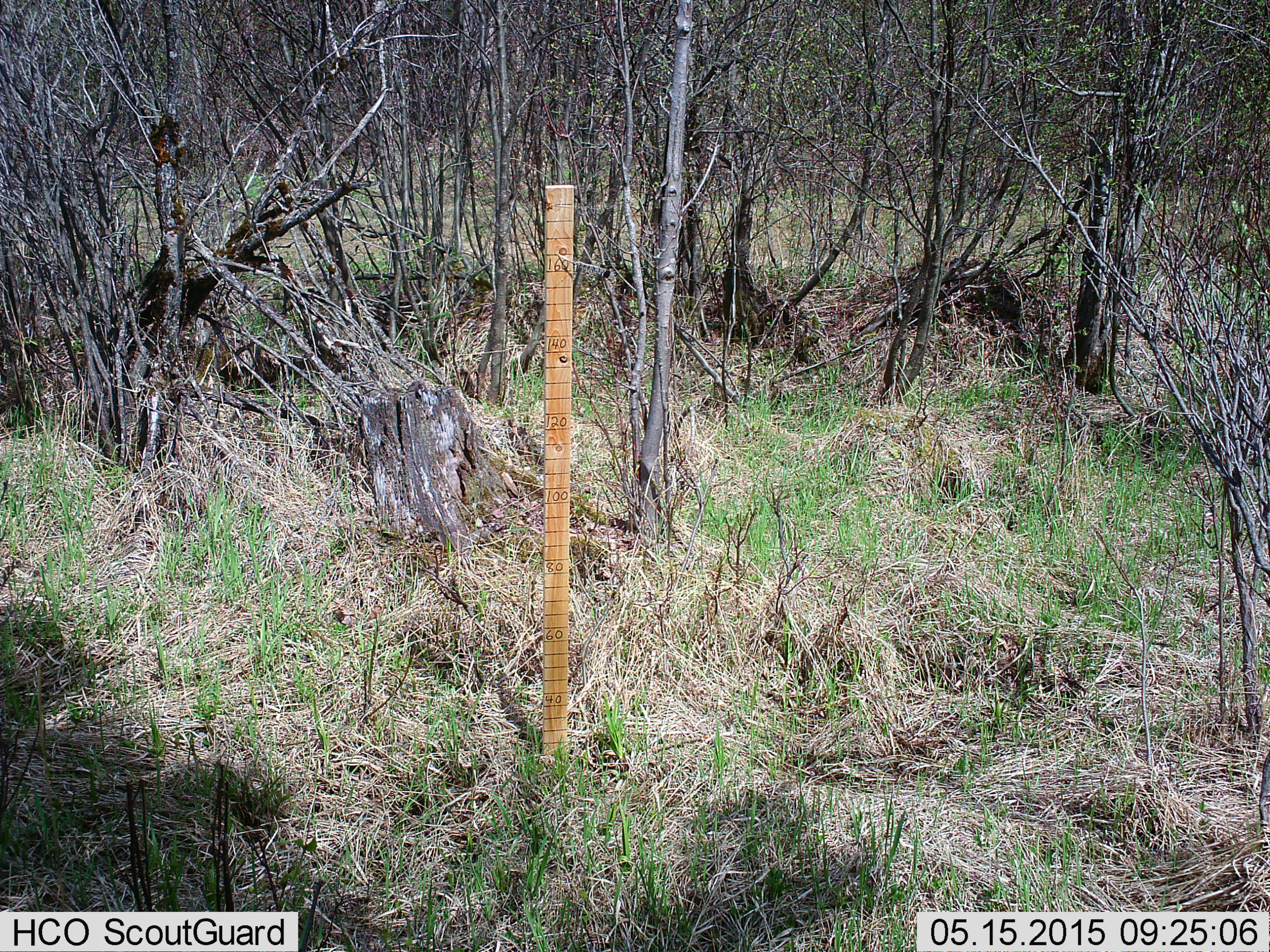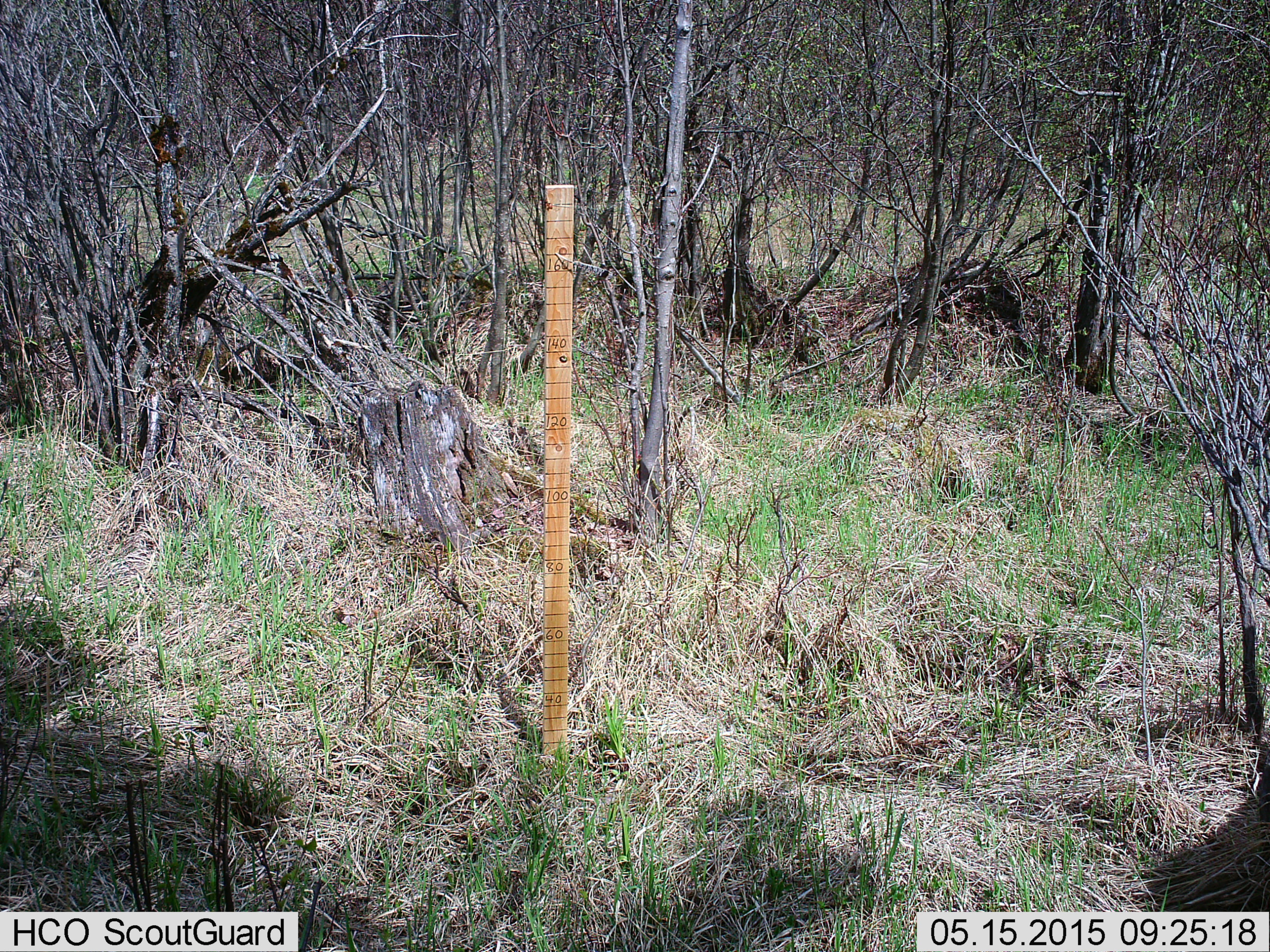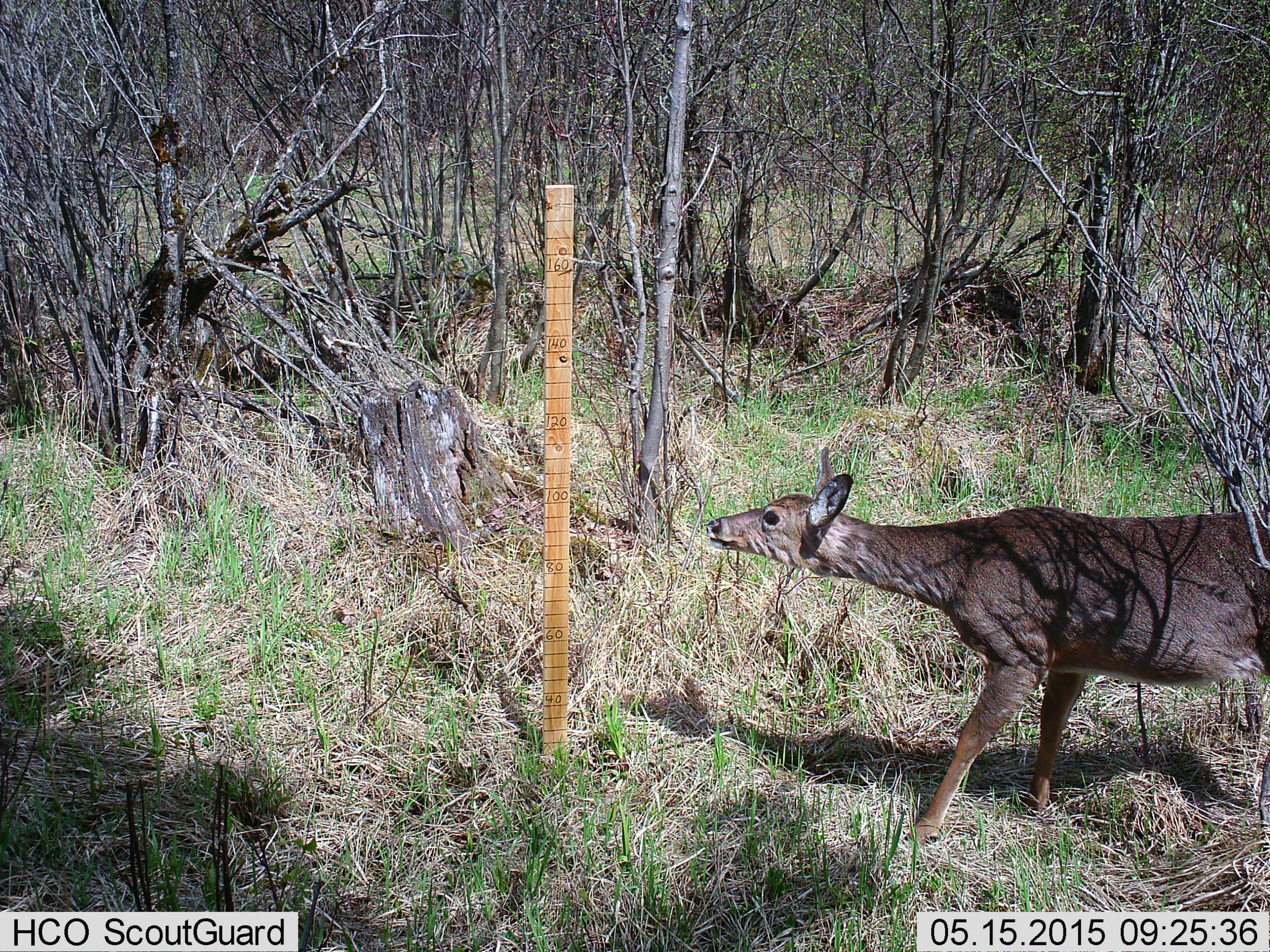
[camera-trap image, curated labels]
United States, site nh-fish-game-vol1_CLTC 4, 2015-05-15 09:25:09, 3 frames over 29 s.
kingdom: Animalia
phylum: Chordata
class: Mammalia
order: Artiodactyla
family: Cervidae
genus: Odocoileus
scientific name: Odocoileus virginianus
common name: white-tailed deer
White-tailed deer (Odocoileus virginianus).